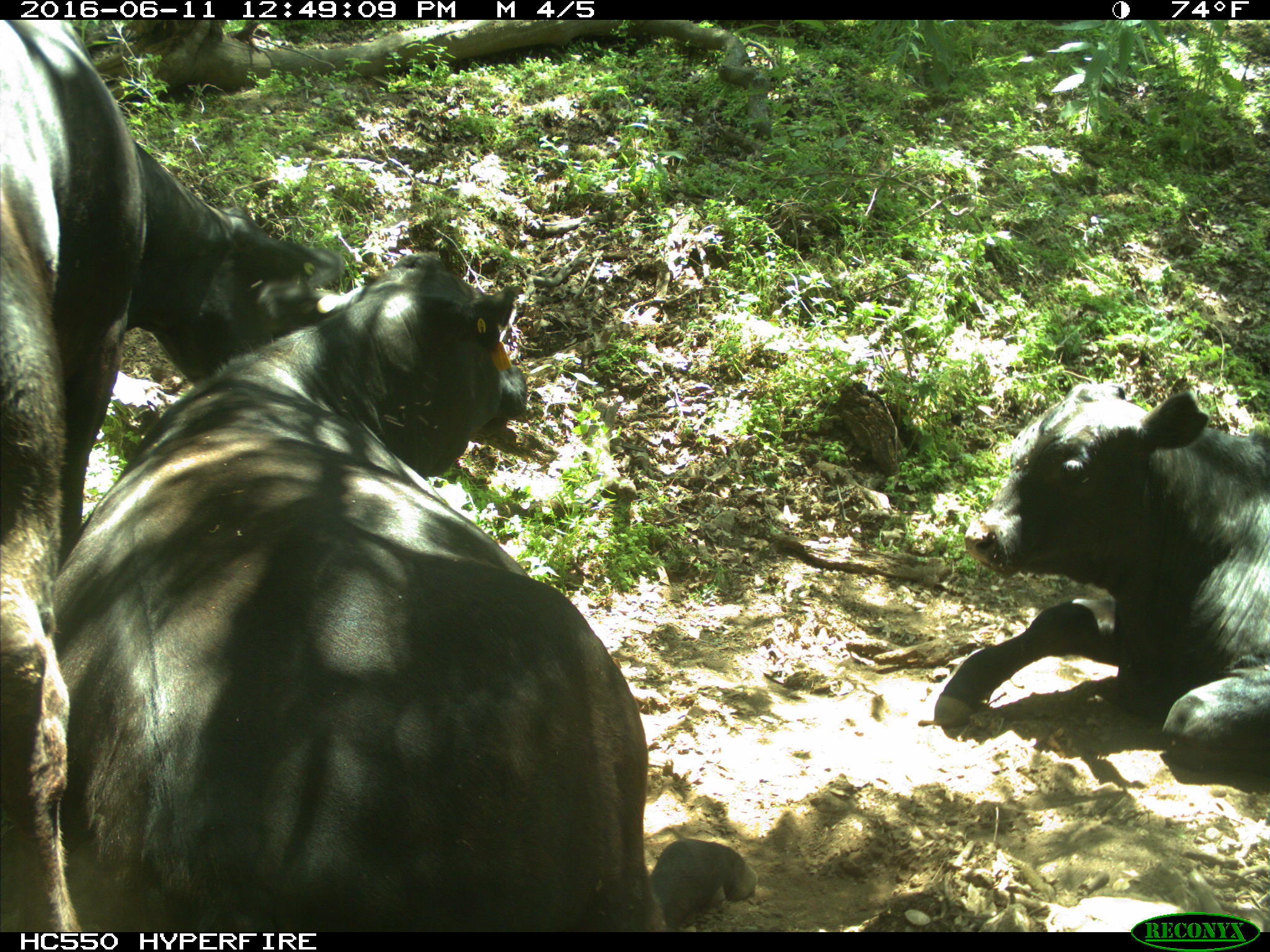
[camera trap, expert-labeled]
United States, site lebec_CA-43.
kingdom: Animalia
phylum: Chordata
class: Mammalia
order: Artiodactyla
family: Bovidae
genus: Bos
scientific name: Bos taurus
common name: domestic cow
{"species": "Bos taurus (domestic cow)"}